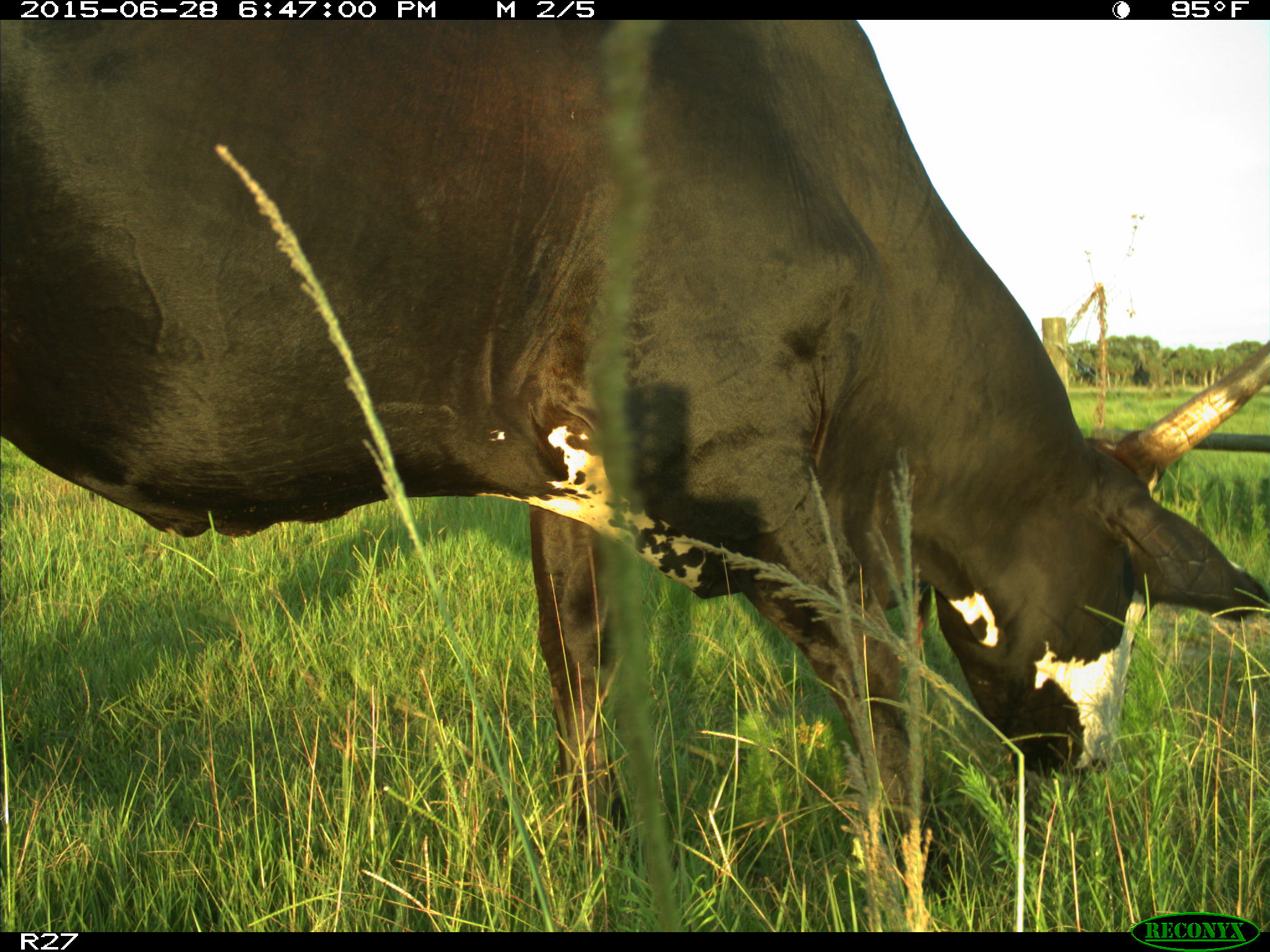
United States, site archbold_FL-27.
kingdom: Animalia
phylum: Chordata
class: Mammalia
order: Artiodactyla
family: Bovidae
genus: Bos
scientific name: Bos taurus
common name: domestic cow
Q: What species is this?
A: Bos taurus (domestic cow).